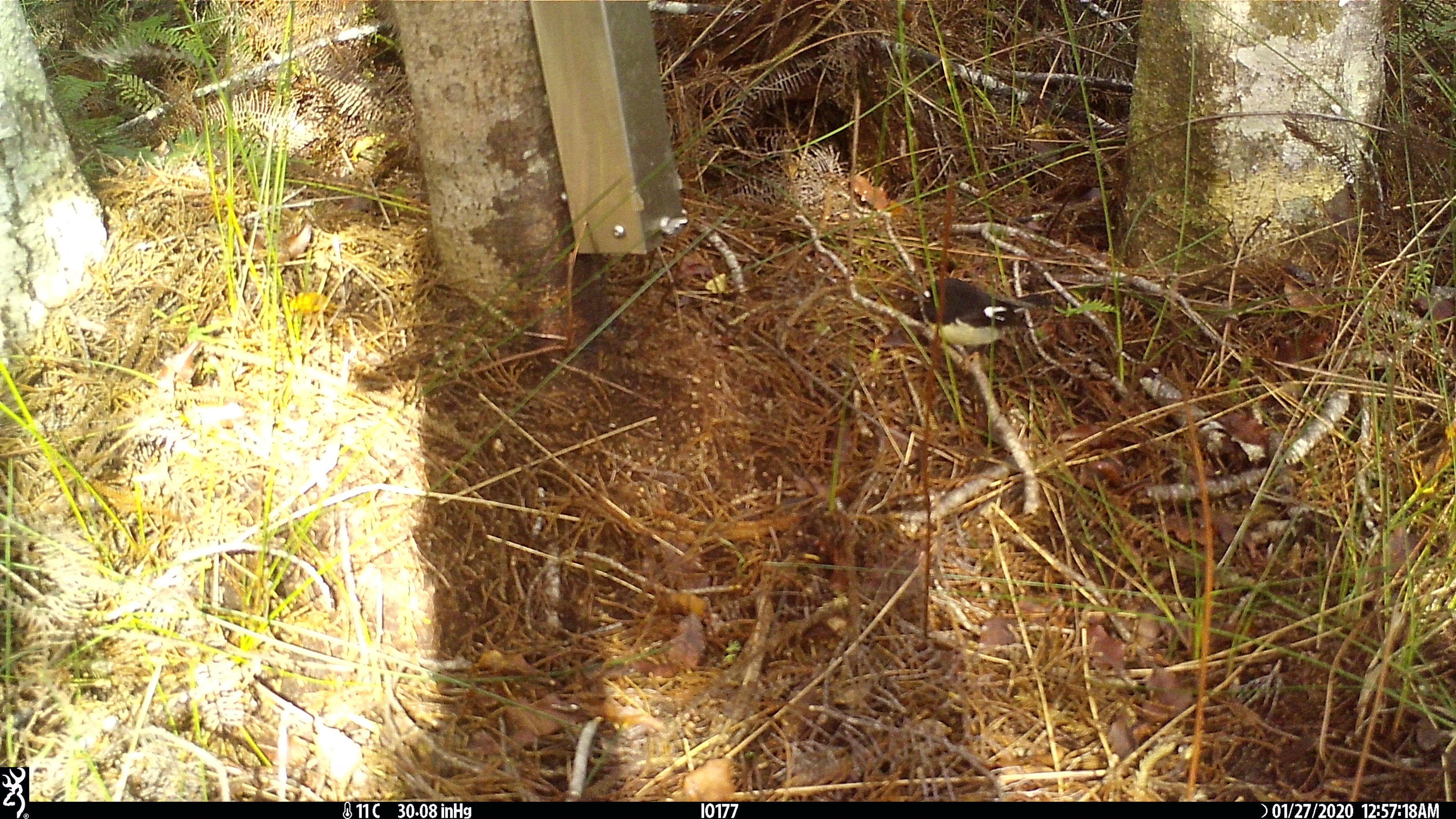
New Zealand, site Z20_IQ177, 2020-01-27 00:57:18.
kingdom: Animalia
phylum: Chordata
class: Aves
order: Passeriformes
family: Petroicidae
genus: Petroica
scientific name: Petroica macrocephala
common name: tomtit